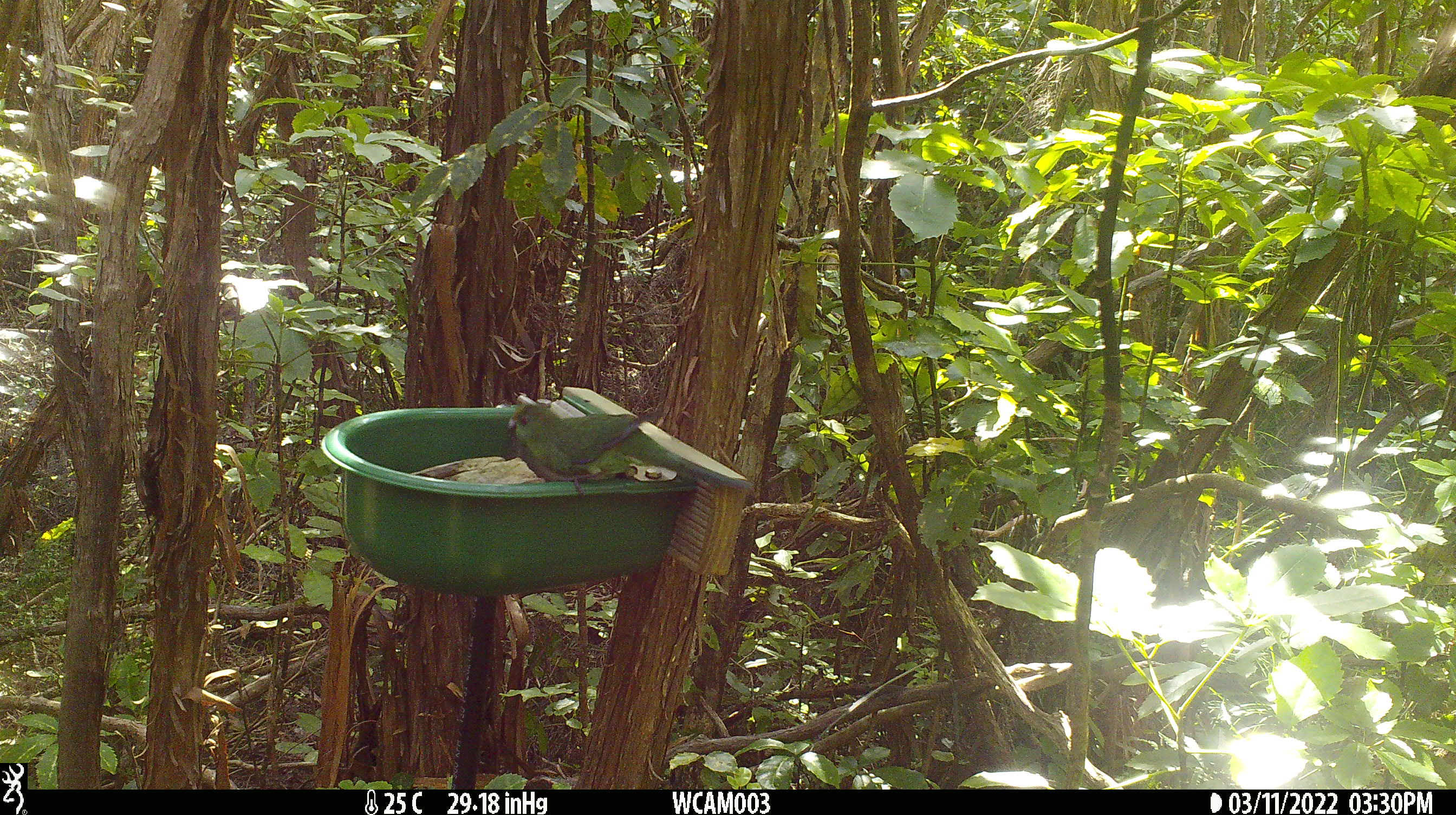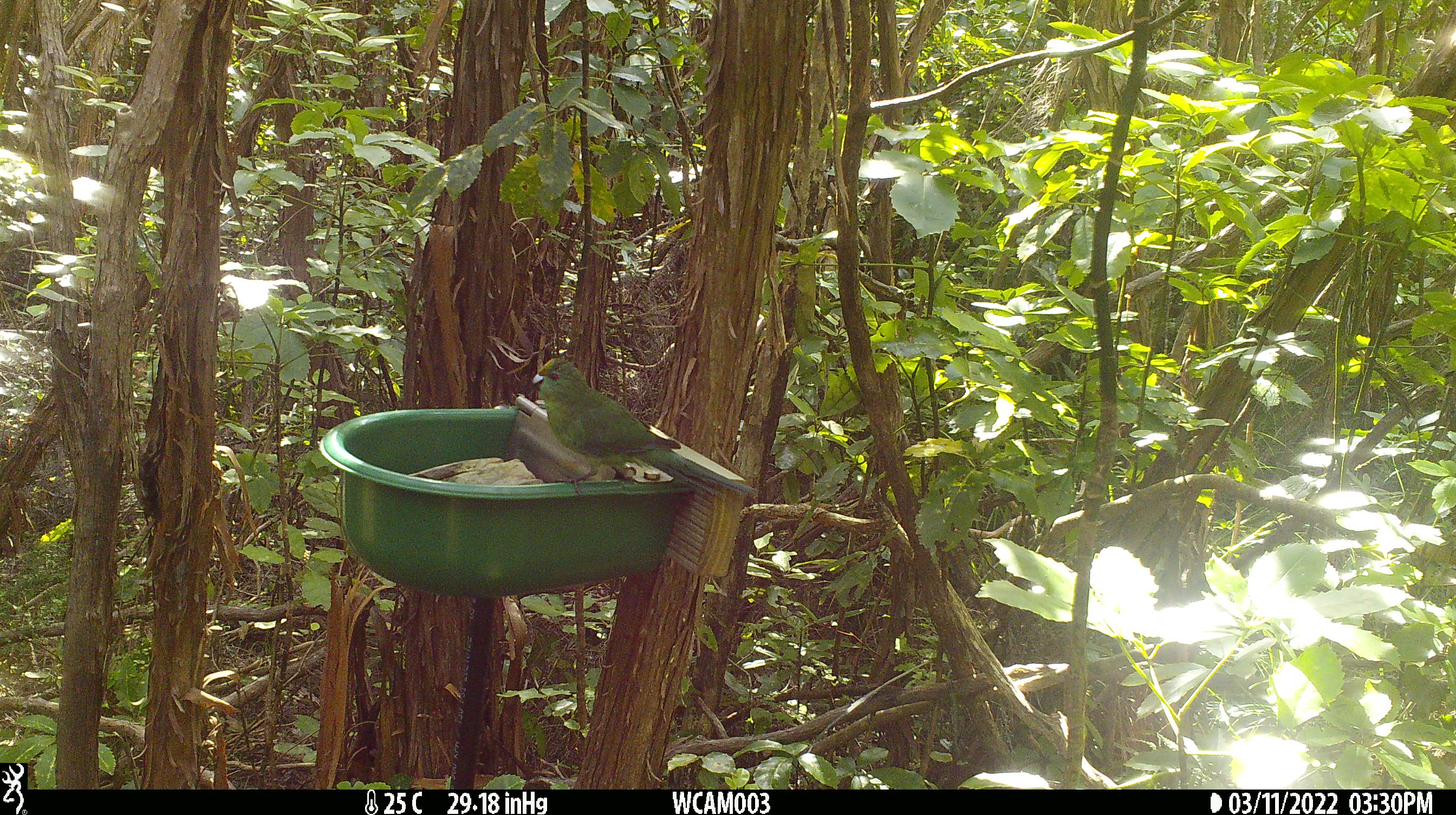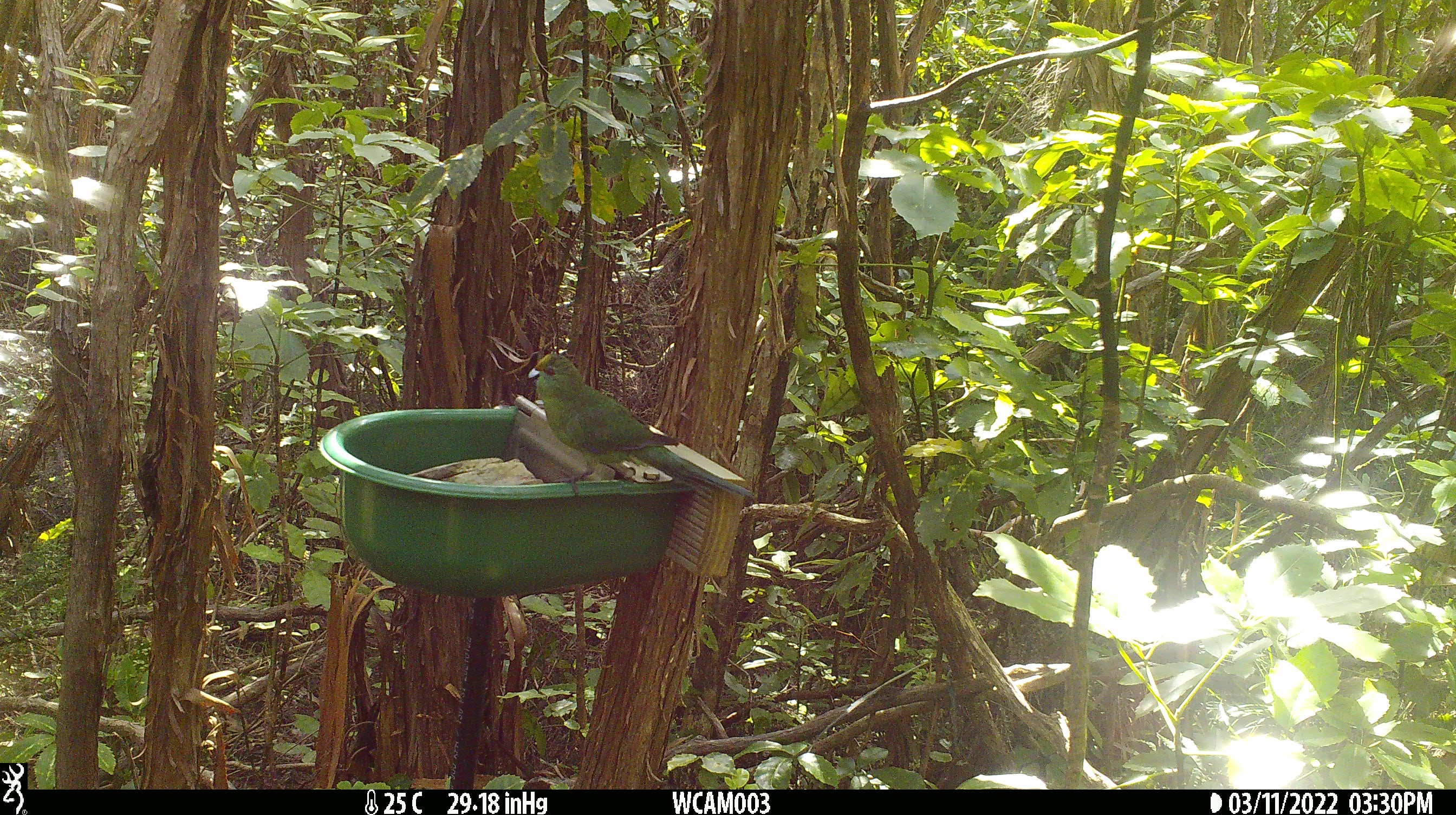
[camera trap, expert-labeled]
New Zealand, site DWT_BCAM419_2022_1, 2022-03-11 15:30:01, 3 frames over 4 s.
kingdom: Animalia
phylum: Chordata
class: Aves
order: Psittaciformes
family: Psittaculidae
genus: Cyanoramphus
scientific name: Cyanoramphus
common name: parakeet